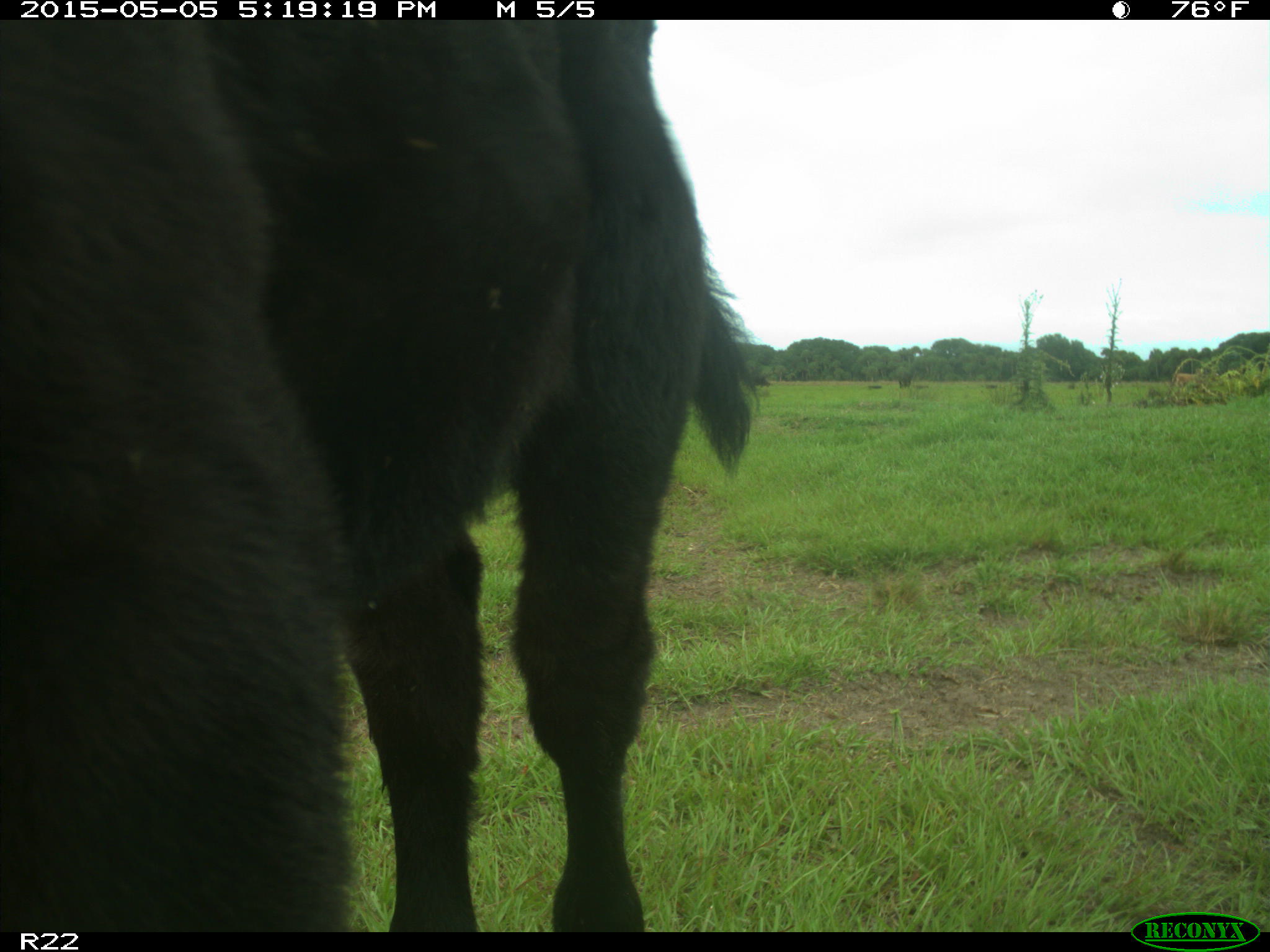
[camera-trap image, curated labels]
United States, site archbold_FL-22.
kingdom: Animalia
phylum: Chordata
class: Mammalia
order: Artiodactyla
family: Bovidae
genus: Bos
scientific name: Bos taurus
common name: domestic cow